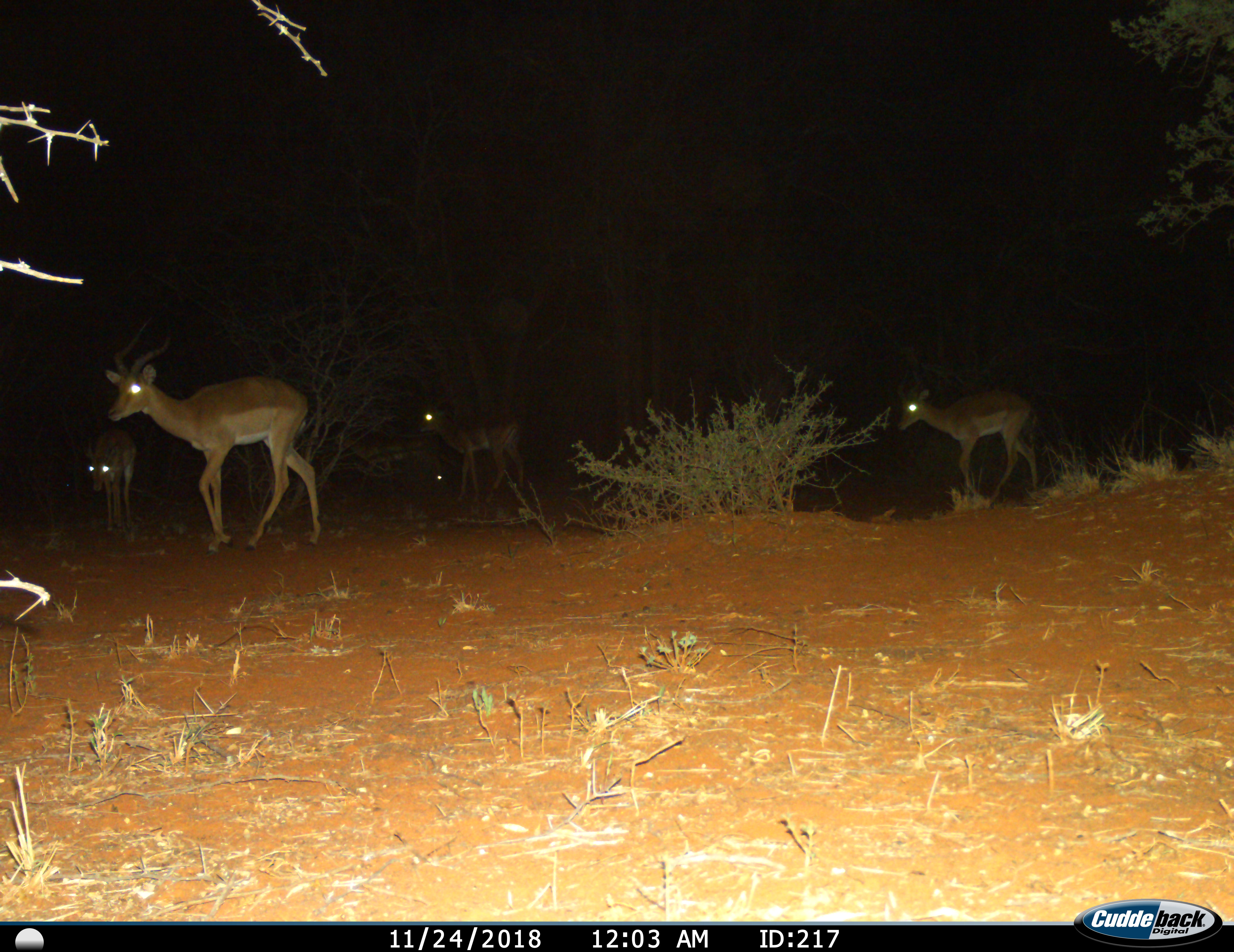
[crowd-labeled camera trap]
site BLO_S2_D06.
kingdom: Animalia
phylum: Chordata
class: Mammalia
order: Artiodactyla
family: Bovidae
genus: Aepyceros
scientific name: Aepyceros melampus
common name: impala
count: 5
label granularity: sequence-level